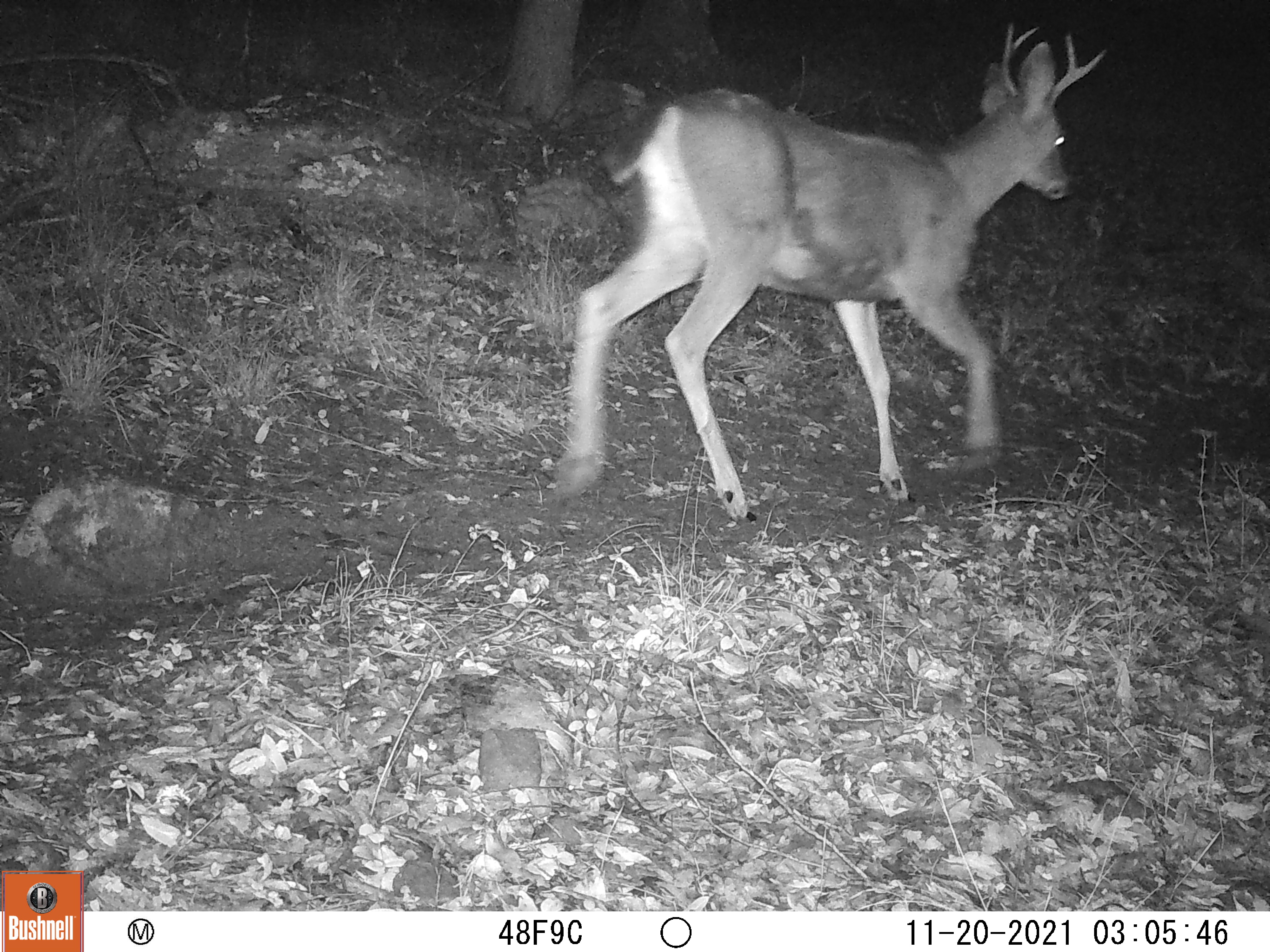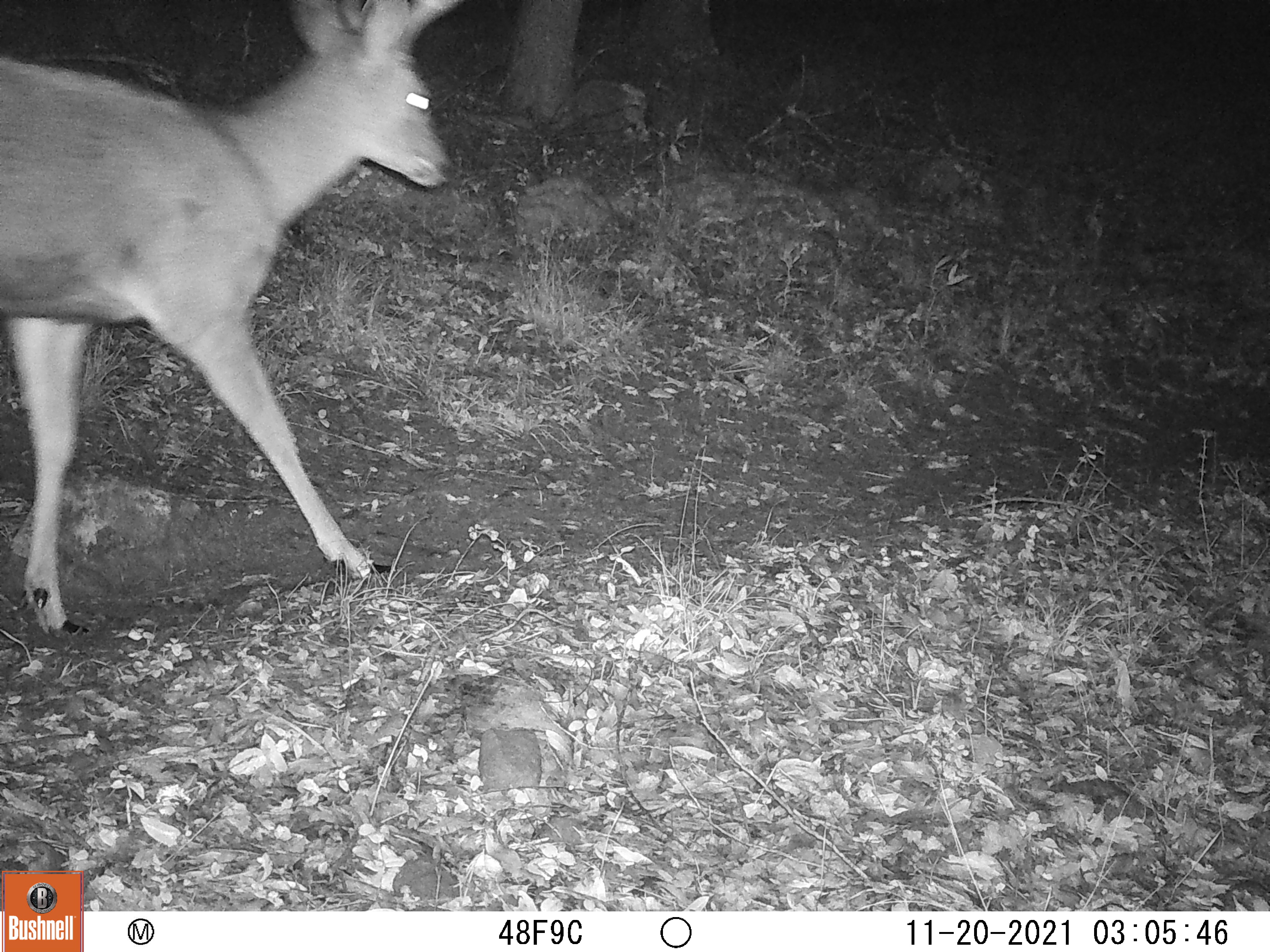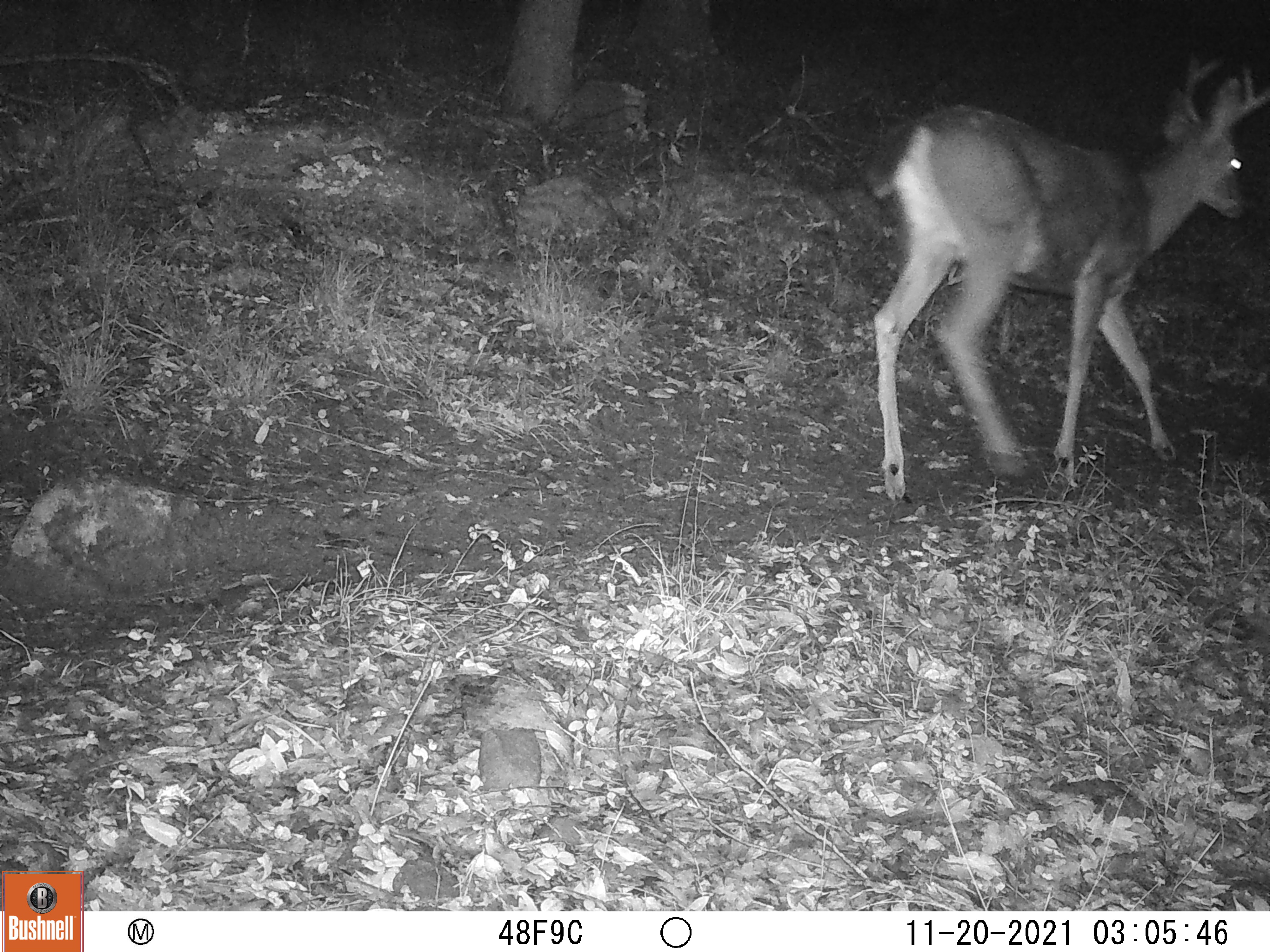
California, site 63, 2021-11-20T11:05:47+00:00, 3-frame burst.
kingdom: Animalia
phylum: Chordata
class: Mammalia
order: Artiodactyla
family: Cervidae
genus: Odocoileus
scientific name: Odocoileus hemionus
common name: mule deer